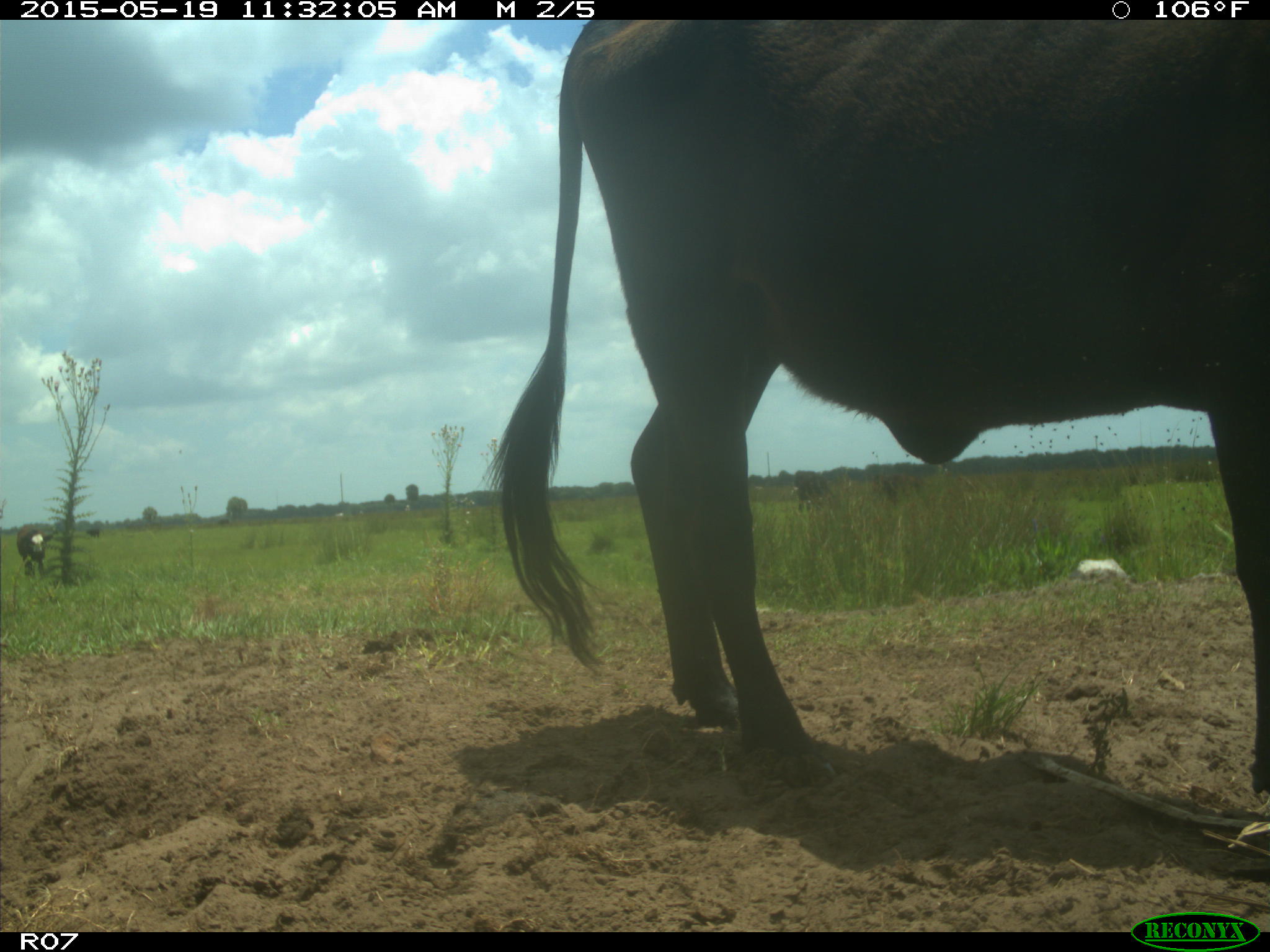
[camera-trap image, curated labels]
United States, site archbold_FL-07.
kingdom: Animalia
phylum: Chordata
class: Mammalia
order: Artiodactyla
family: Bovidae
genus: Bos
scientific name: Bos taurus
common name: domestic cow